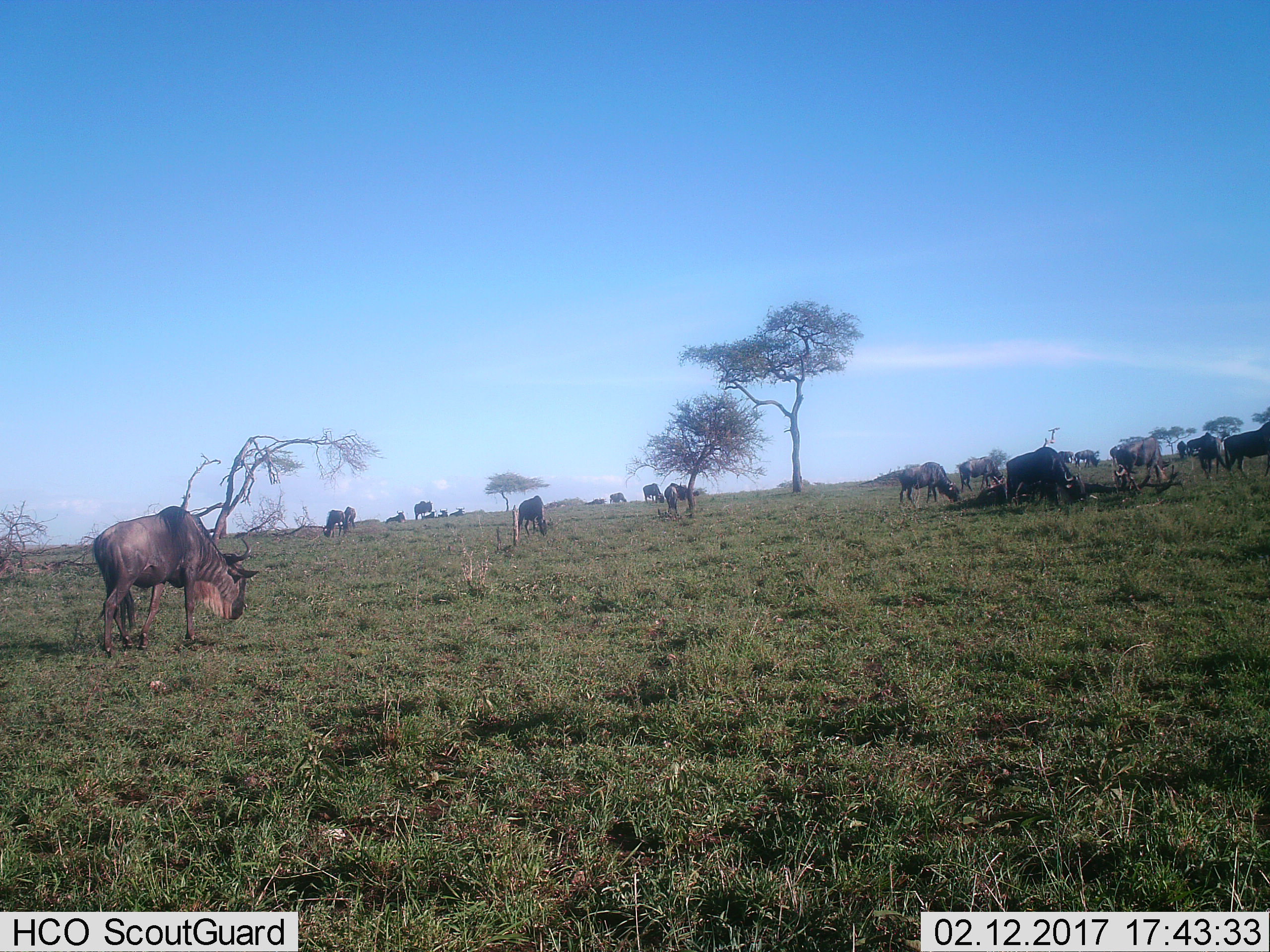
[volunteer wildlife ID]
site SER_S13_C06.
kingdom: Animalia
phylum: Chordata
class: Mammalia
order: Artiodactyla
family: Bovidae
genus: Connochaetes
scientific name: Connochaetes taurinus taurinus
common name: blue wildebeest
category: wildebeestblue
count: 11-50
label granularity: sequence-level